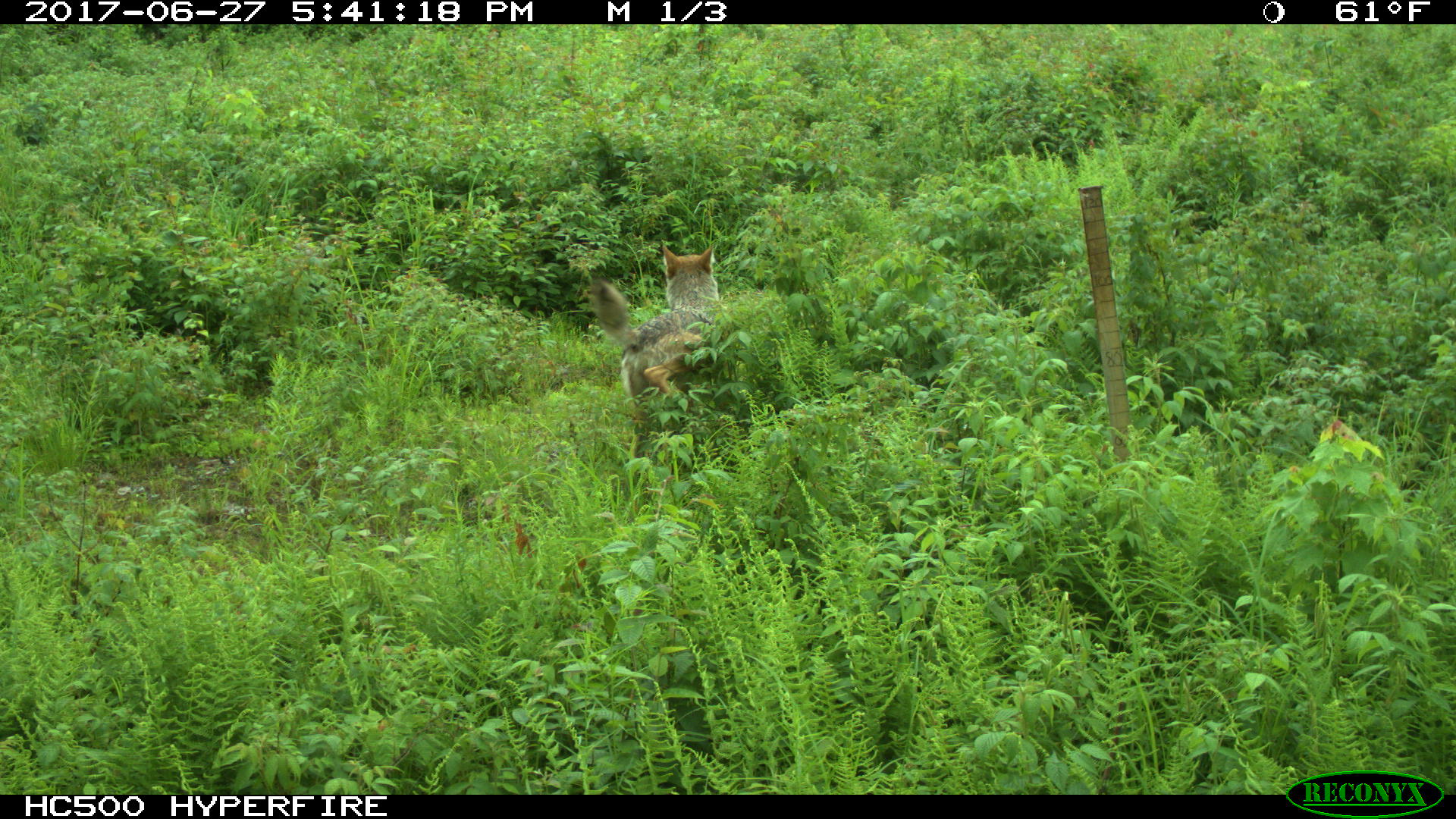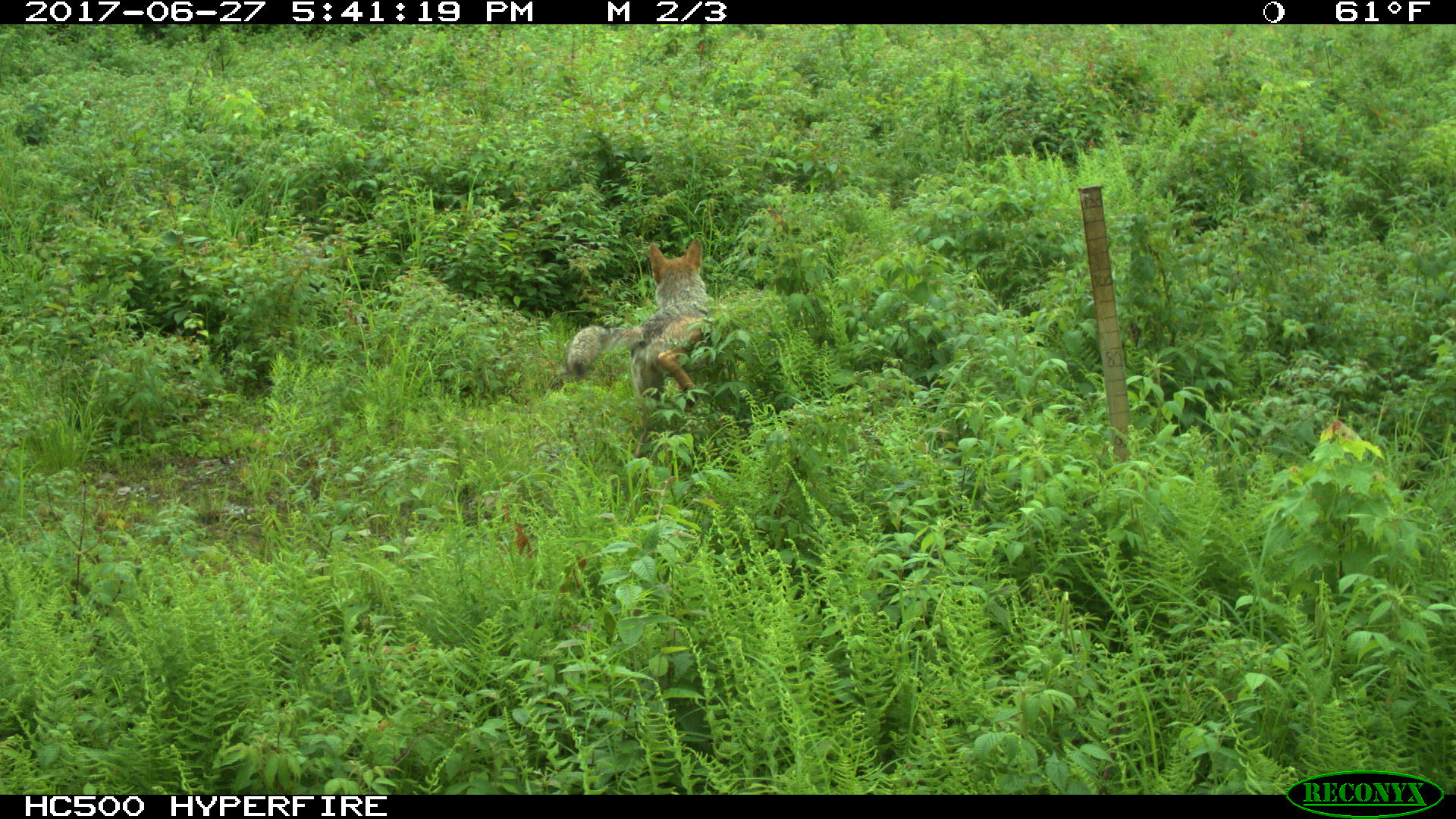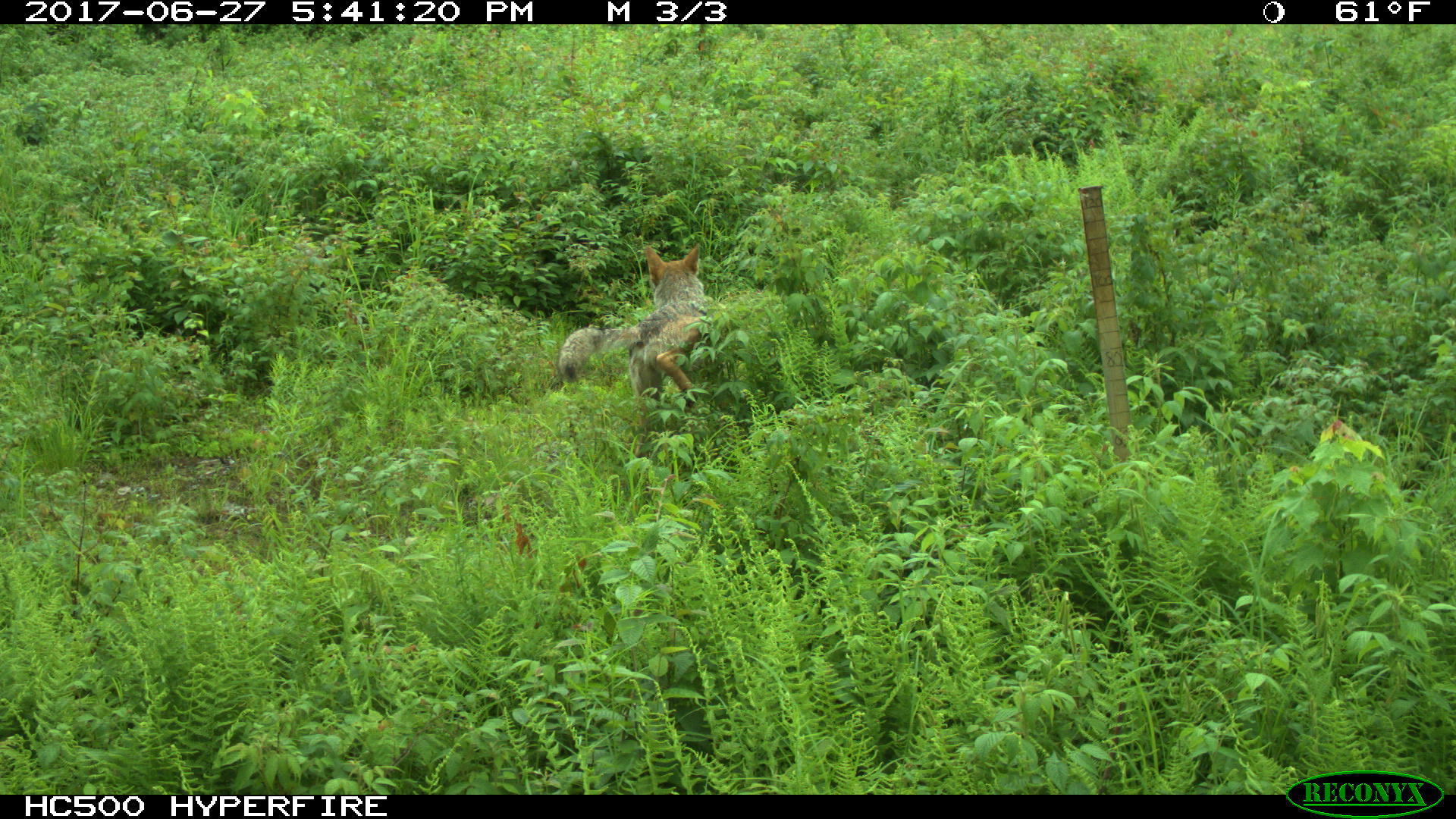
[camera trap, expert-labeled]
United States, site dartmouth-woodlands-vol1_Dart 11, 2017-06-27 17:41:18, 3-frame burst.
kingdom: Animalia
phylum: Chordata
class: Mammalia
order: Carnivora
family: Canidae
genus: Canis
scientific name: Canis latrans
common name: coyote